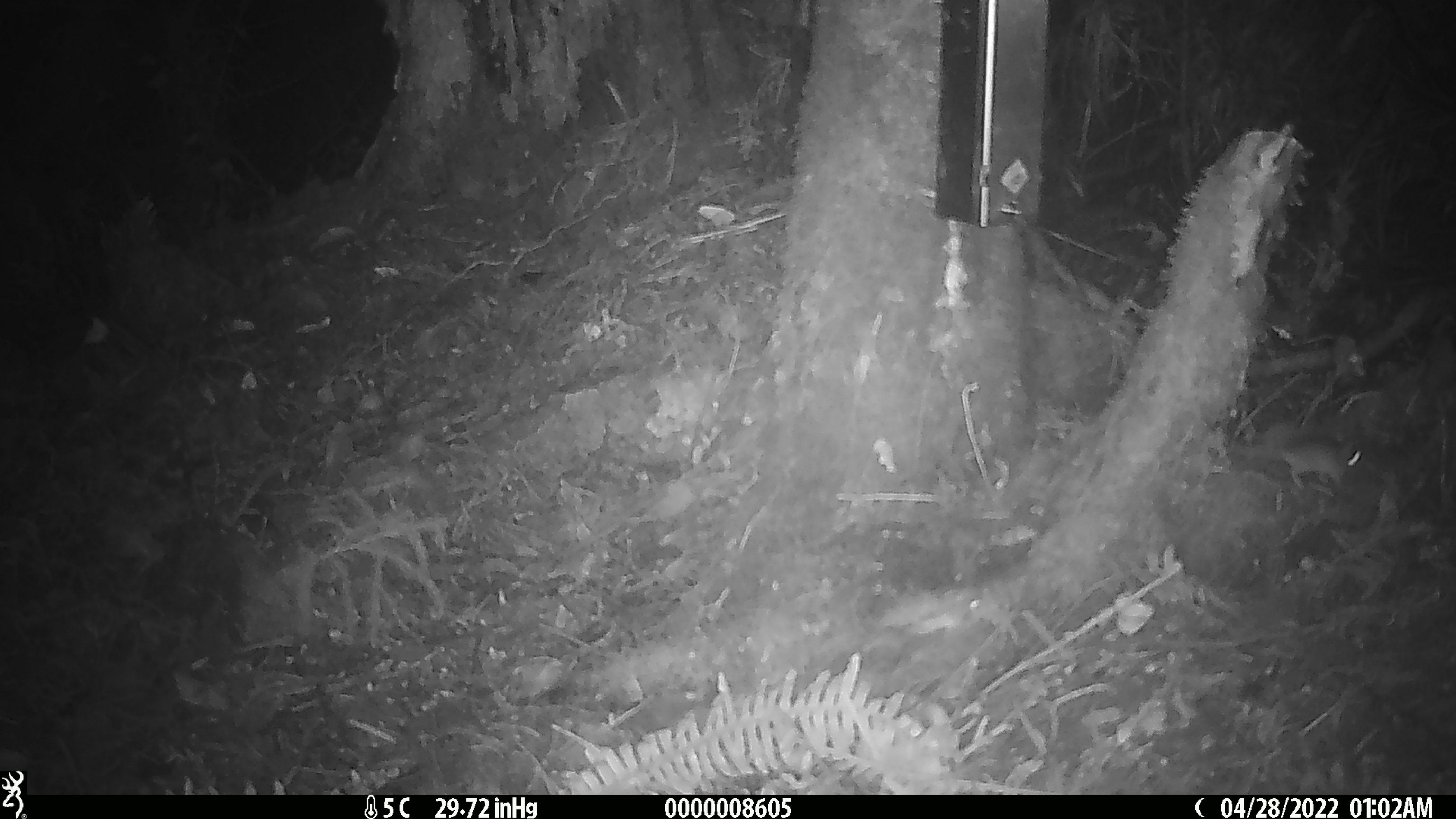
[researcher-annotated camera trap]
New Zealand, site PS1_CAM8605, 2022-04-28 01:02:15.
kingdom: Animalia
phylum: Chordata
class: Mammalia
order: Rodentia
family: Muridae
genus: Mus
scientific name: Mus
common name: mouse